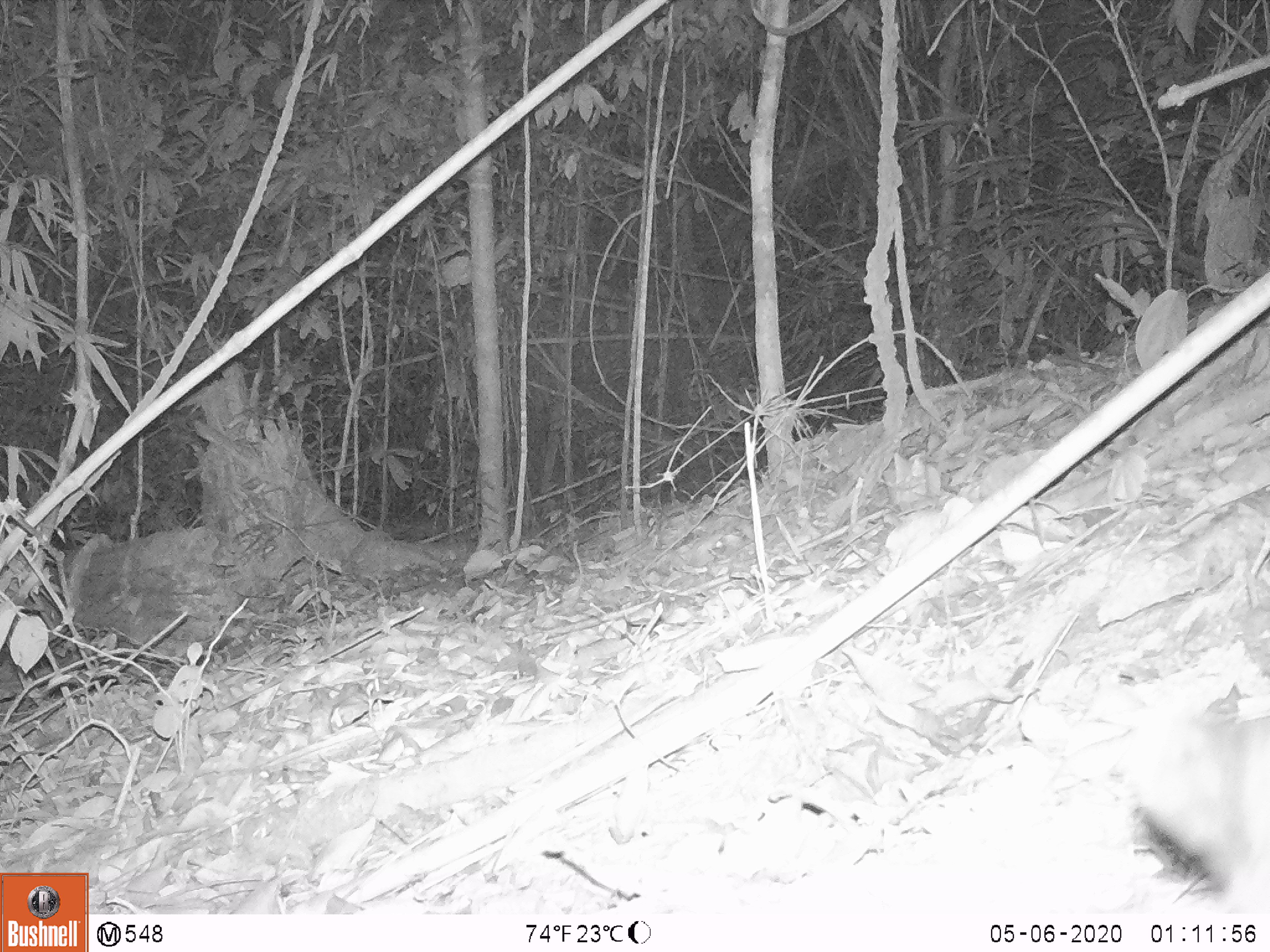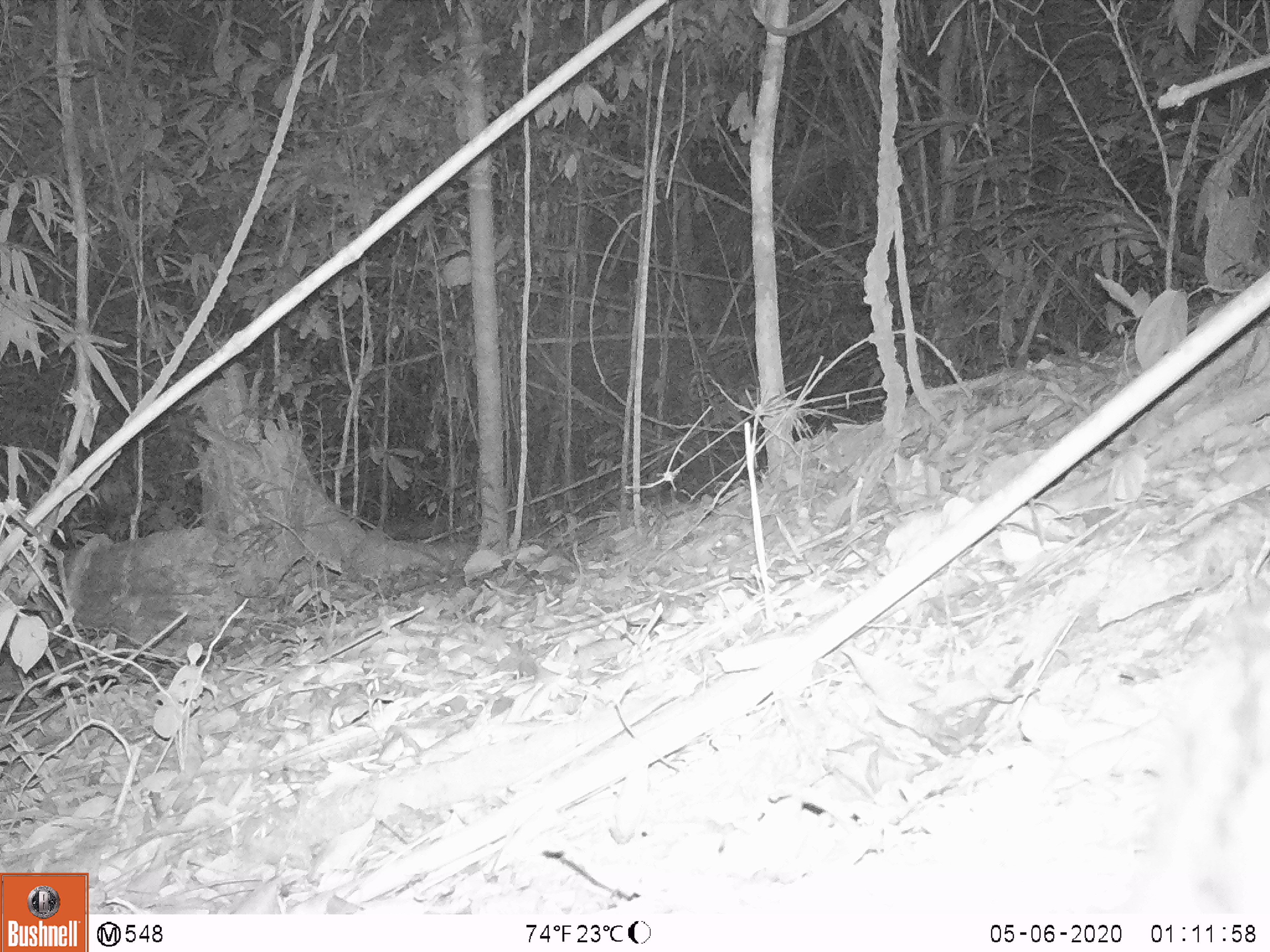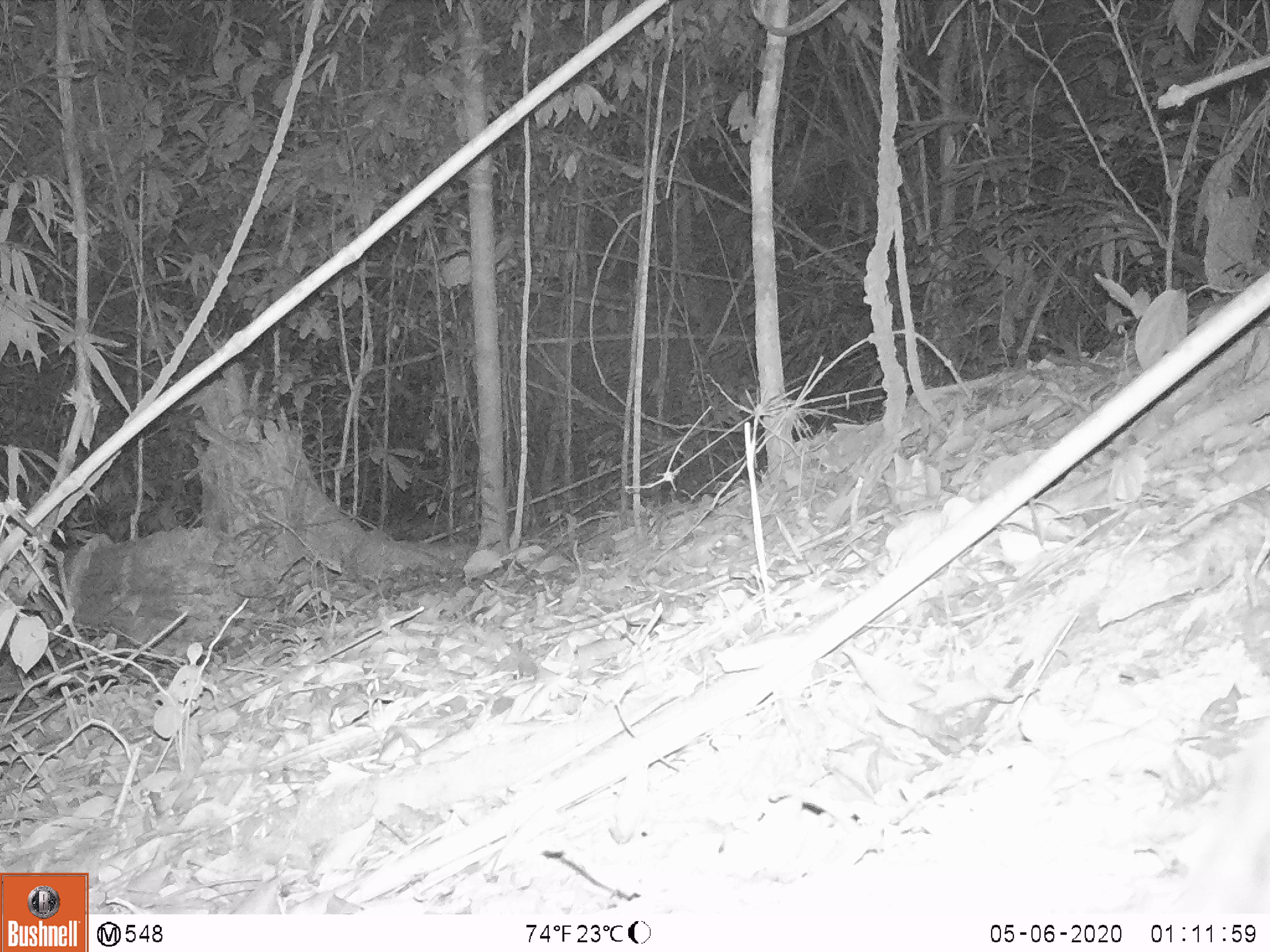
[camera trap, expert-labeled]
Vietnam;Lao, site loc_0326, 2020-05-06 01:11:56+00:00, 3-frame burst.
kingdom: Animalia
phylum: Chordata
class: Mammalia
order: Carnivora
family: Viverridae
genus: Paradoxurus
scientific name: Paradoxurus hermaphroditus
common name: common palm civet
Common palm civet (Paradoxurus hermaphroditus). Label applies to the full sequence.